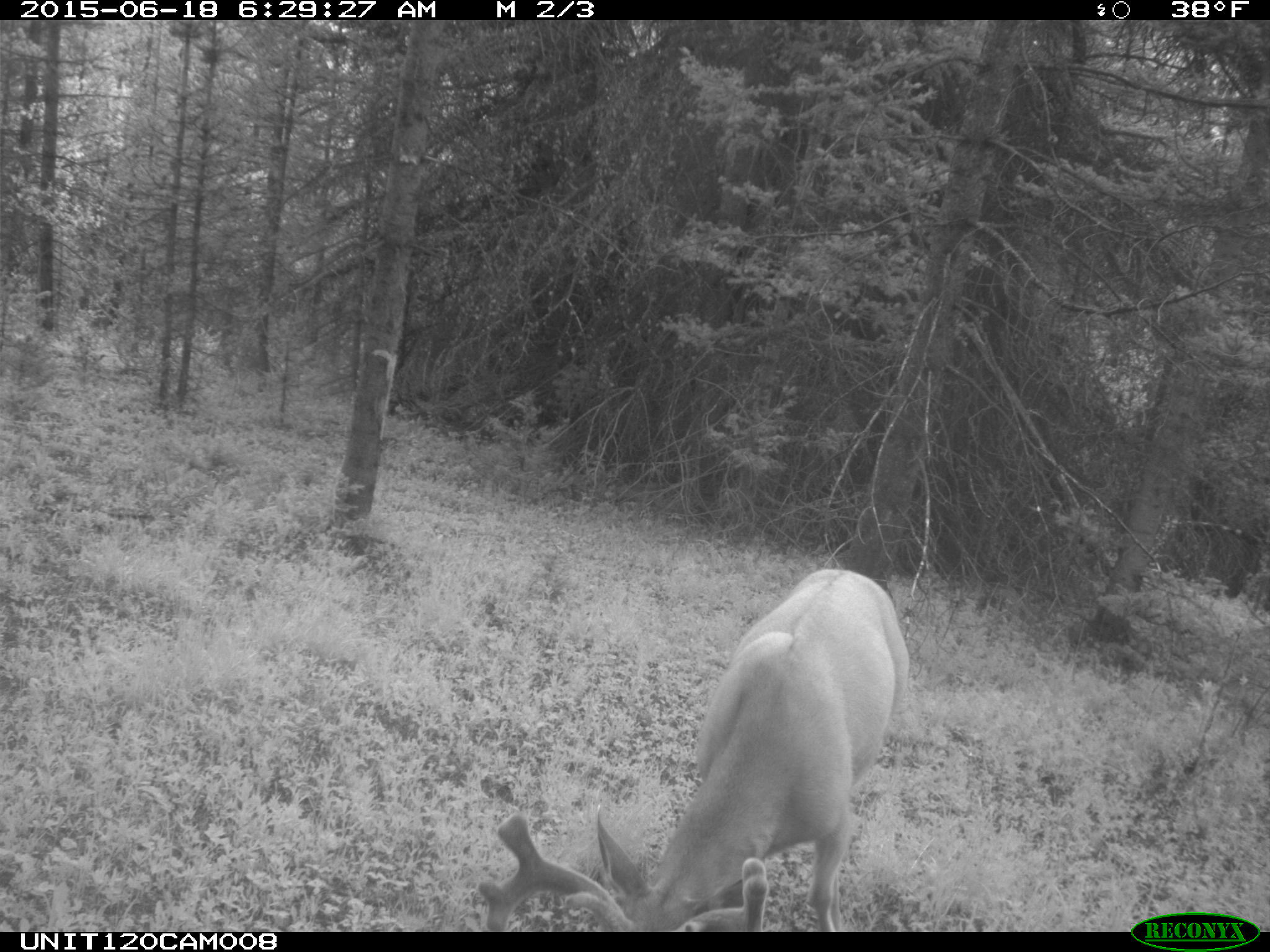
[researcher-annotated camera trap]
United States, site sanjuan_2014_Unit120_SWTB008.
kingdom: Animalia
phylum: Chordata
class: Mammalia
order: Artiodactyla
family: Cervidae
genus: Odocoileus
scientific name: Odocoileus hemionus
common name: mule deer